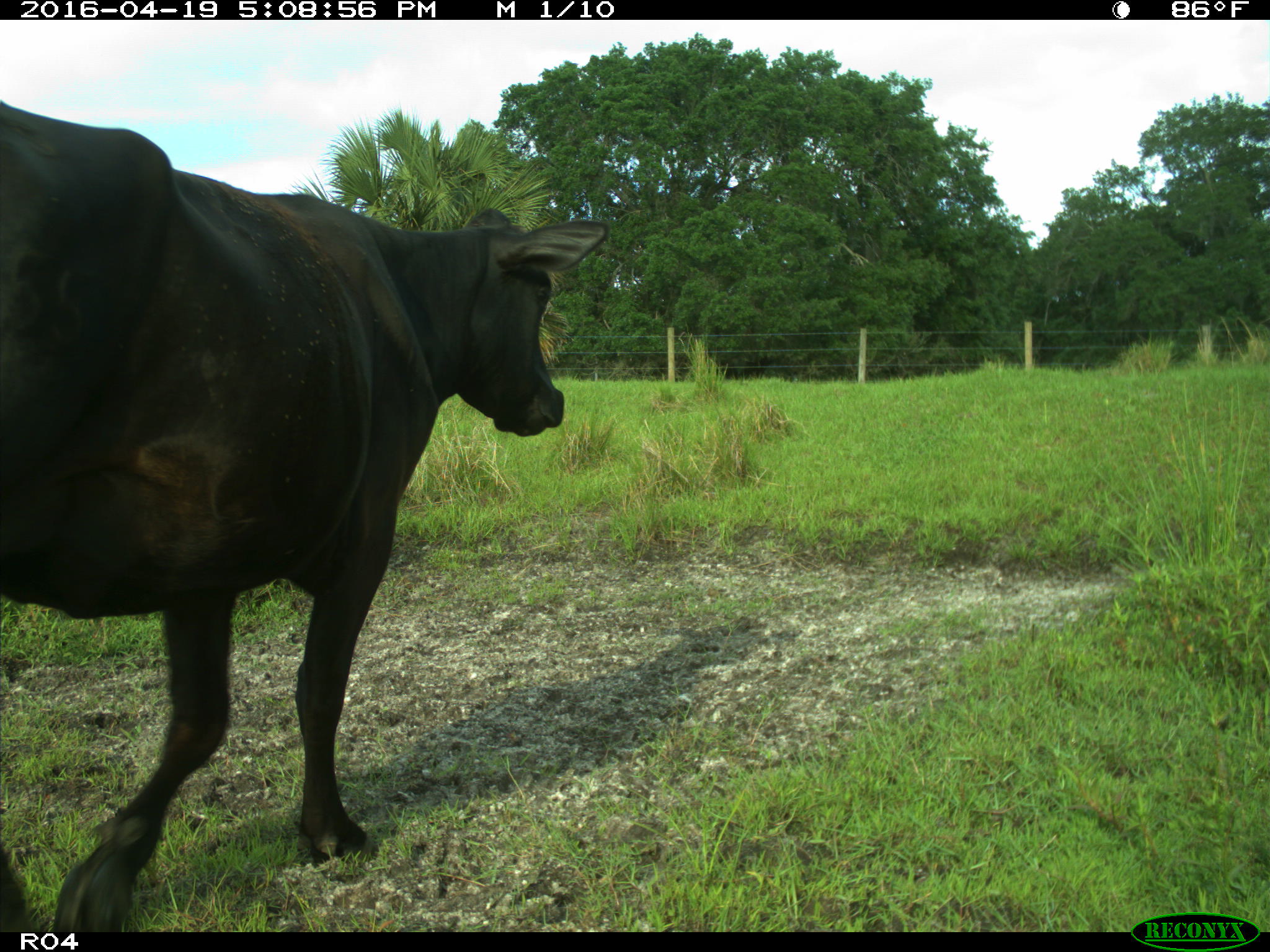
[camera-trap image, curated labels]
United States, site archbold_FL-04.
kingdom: Animalia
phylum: Chordata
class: Mammalia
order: Artiodactyla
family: Bovidae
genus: Bos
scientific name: Bos taurus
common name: domestic cow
Bos taurus (domestic cow).